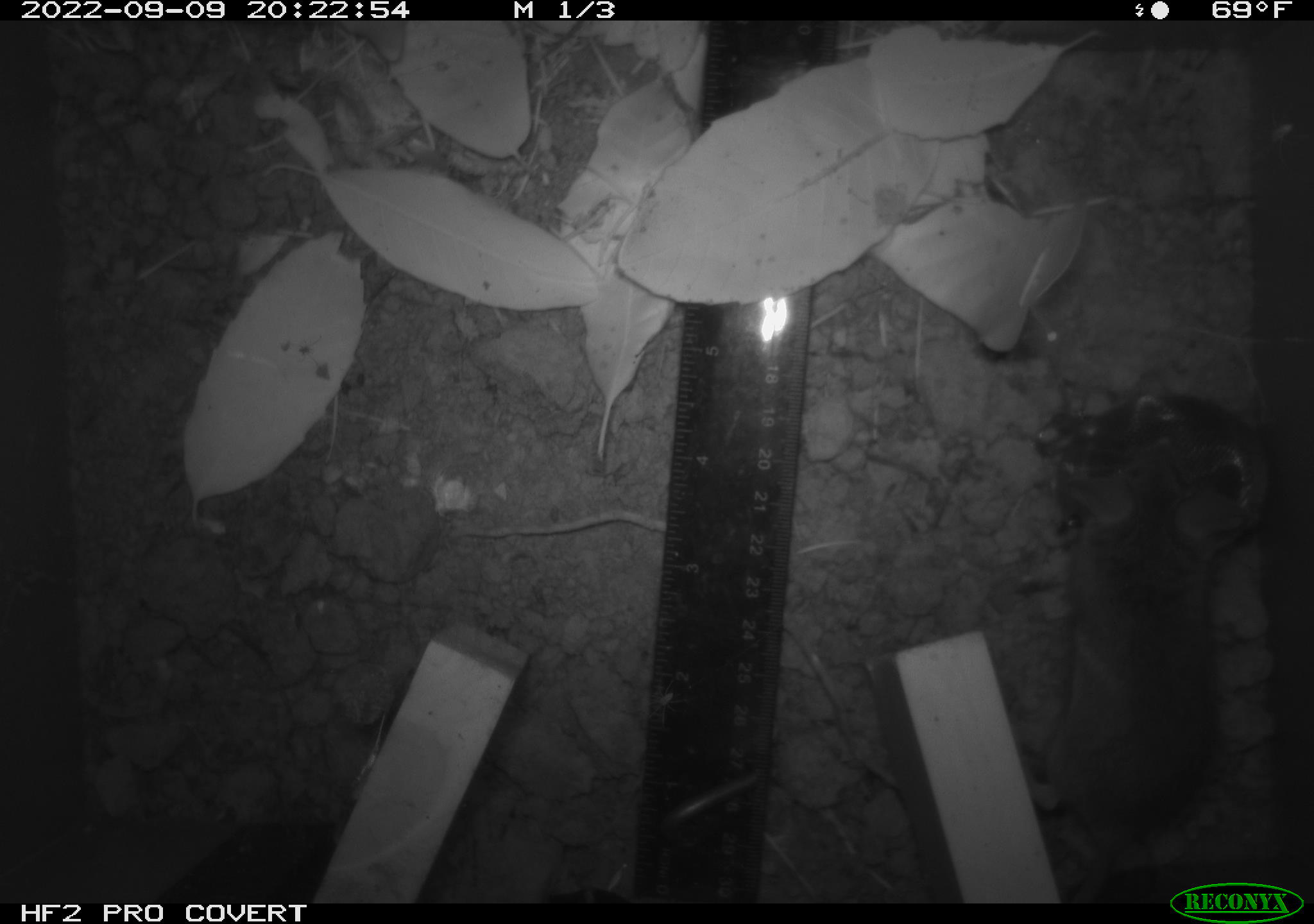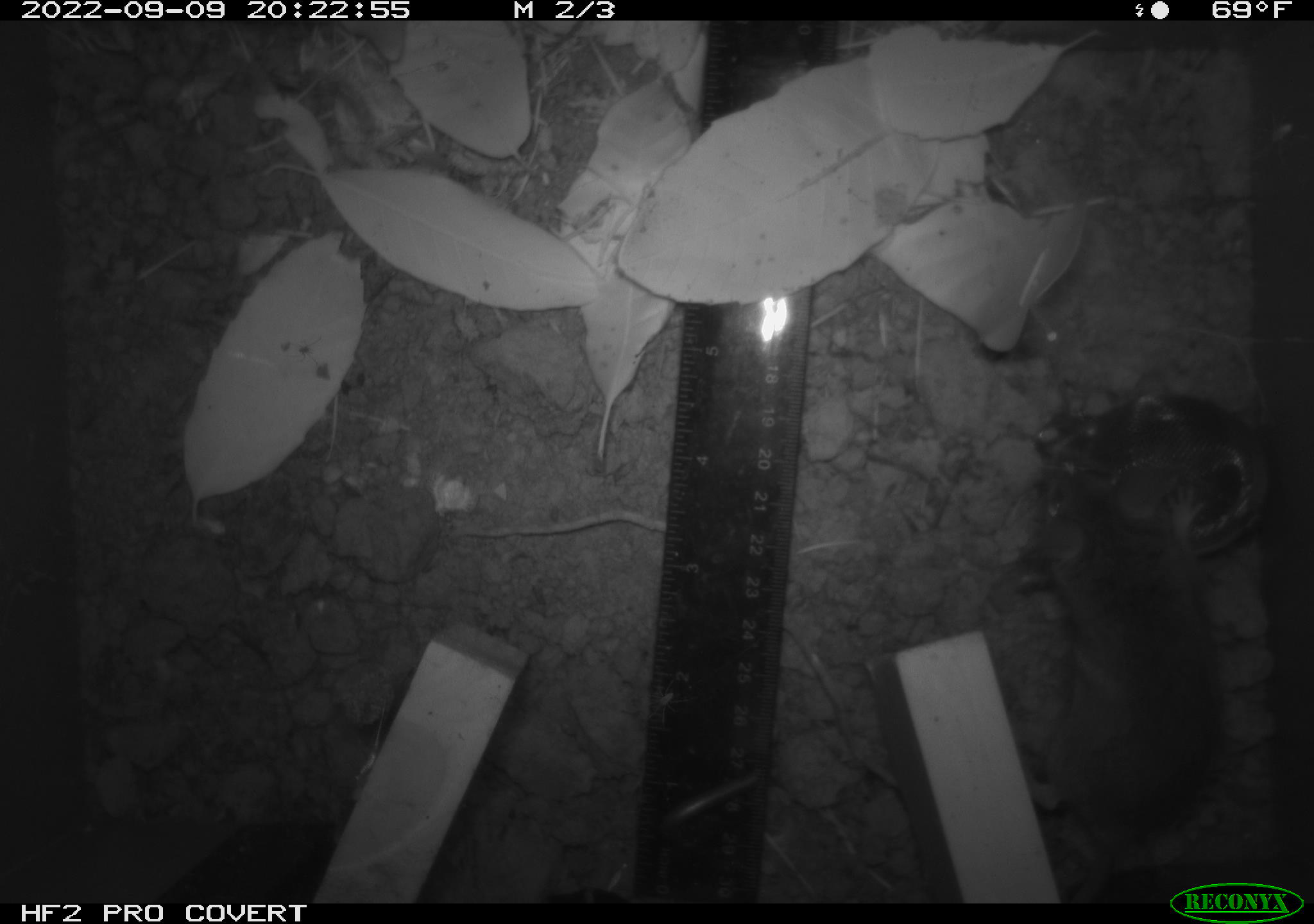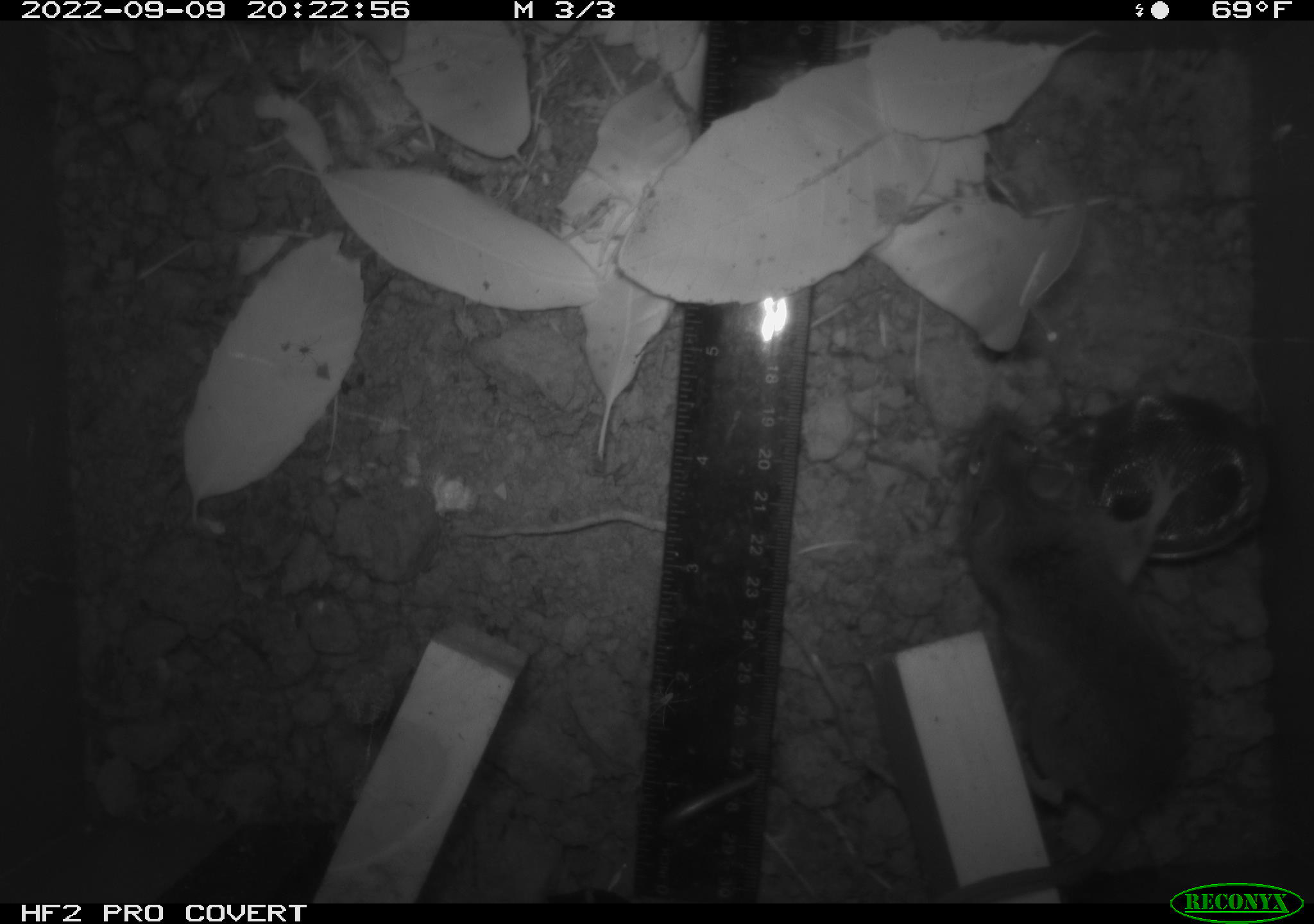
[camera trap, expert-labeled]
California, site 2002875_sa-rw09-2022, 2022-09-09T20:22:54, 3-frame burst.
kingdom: Animalia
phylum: Chordata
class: Mammalia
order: Rodentia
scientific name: Rodentia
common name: rodent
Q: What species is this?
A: Rodent (Rodentia).